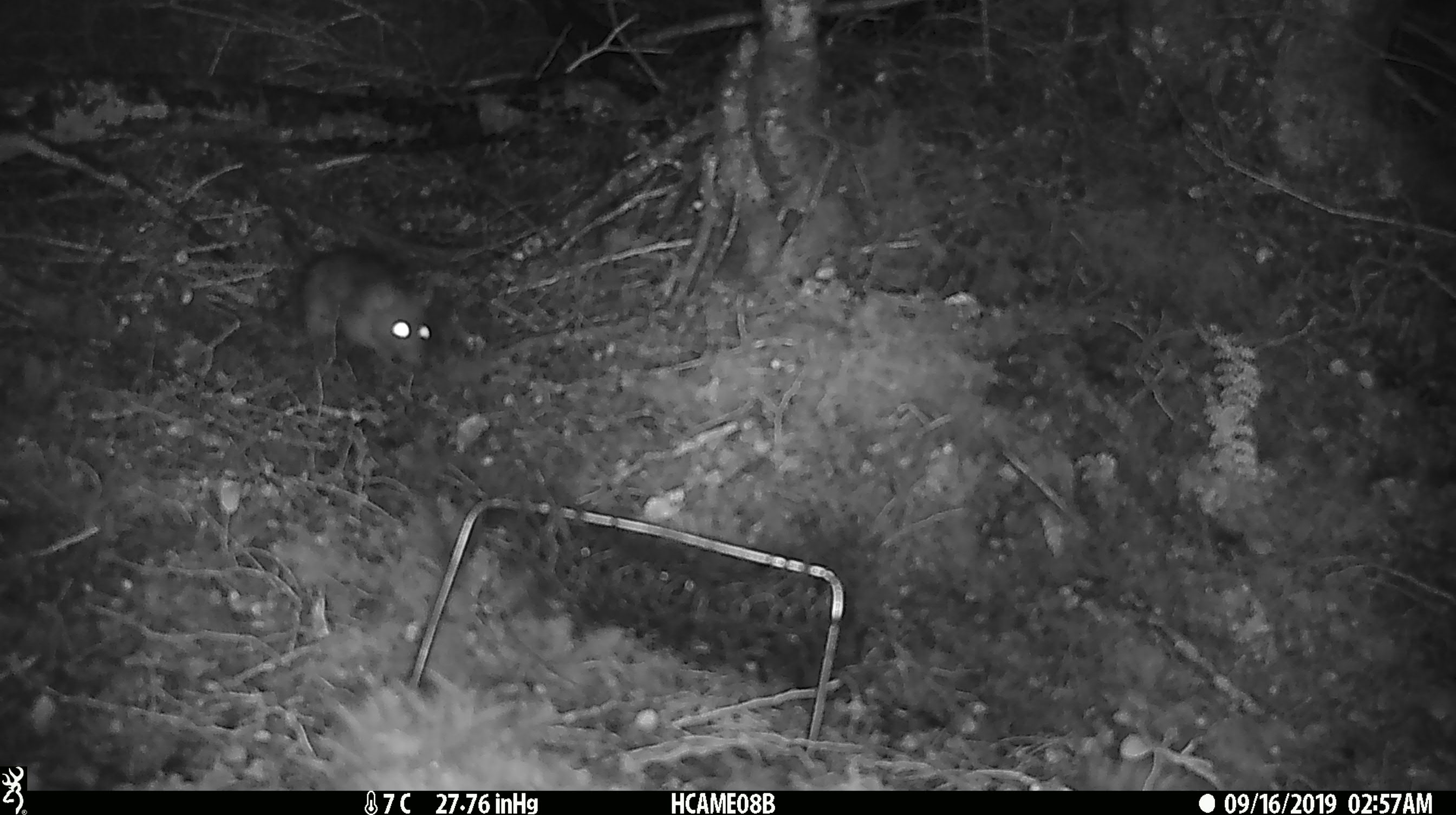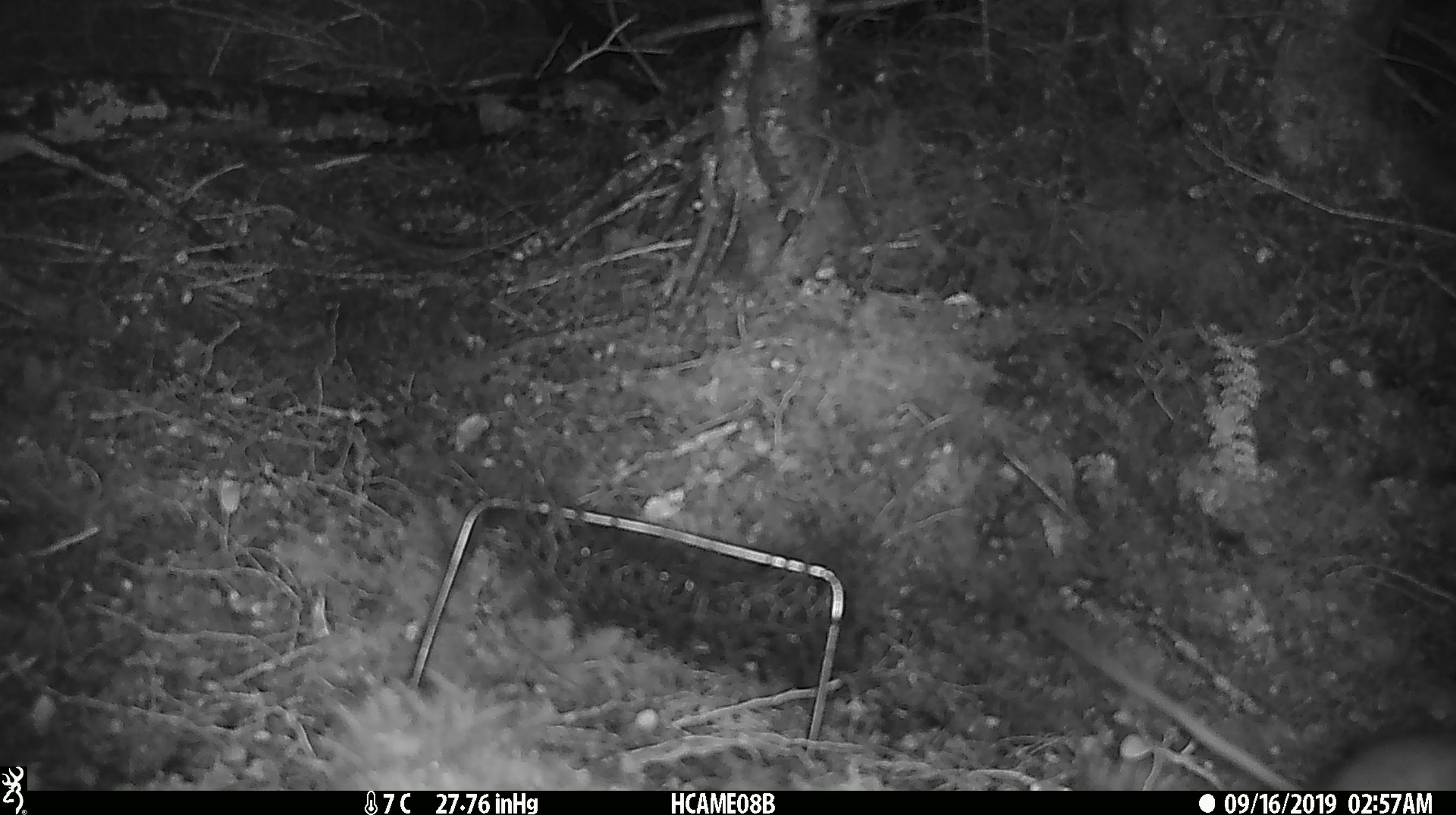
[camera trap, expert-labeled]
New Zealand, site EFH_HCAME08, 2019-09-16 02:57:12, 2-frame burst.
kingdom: Animalia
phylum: Chordata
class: Mammalia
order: Rodentia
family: Muridae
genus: Rattus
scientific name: Rattus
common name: rat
Rat (Rattus).